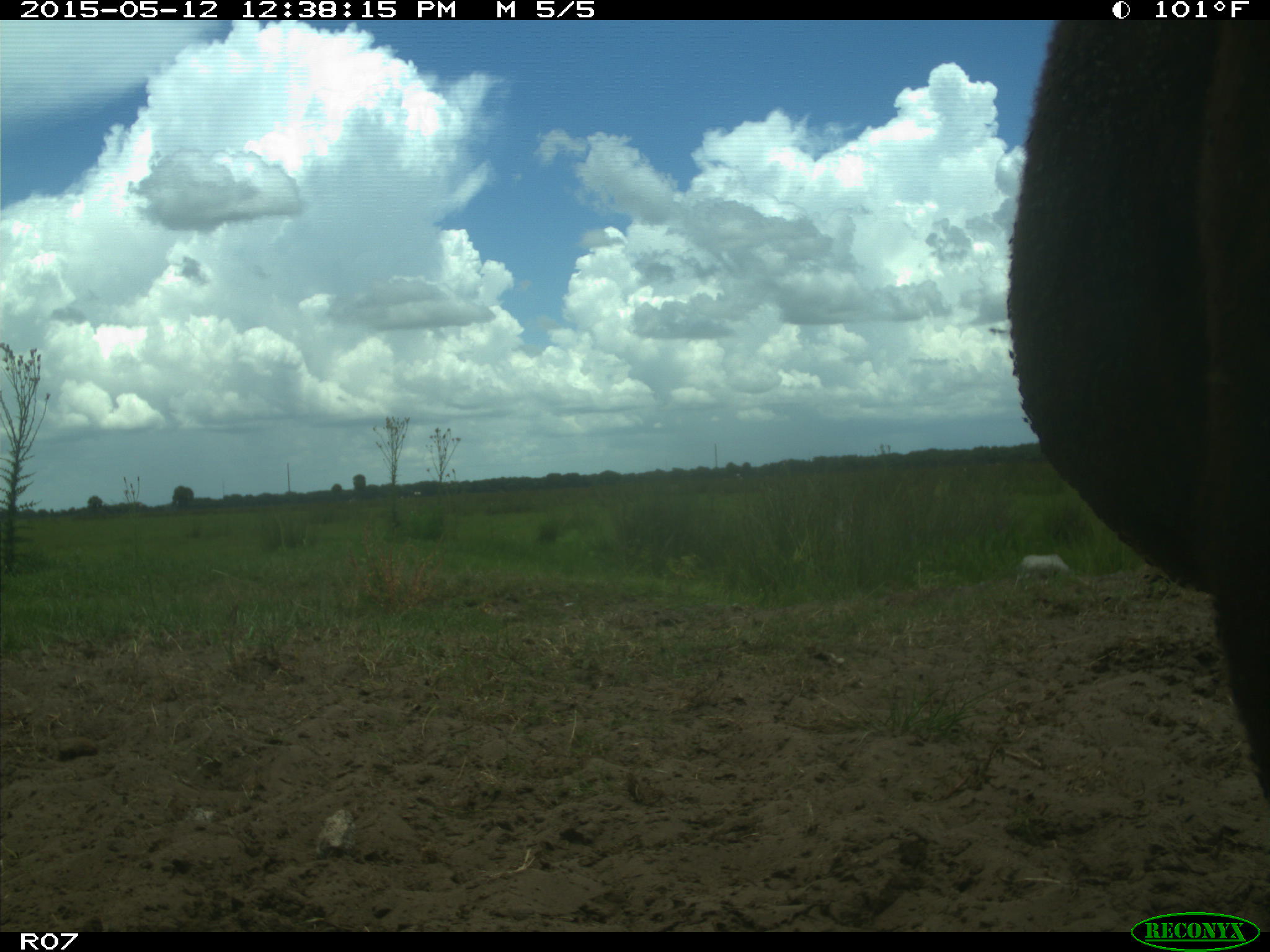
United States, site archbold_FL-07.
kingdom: Animalia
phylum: Chordata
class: Mammalia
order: Artiodactyla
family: Bovidae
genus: Bos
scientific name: Bos taurus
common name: domestic cow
Bos taurus (domestic cow).